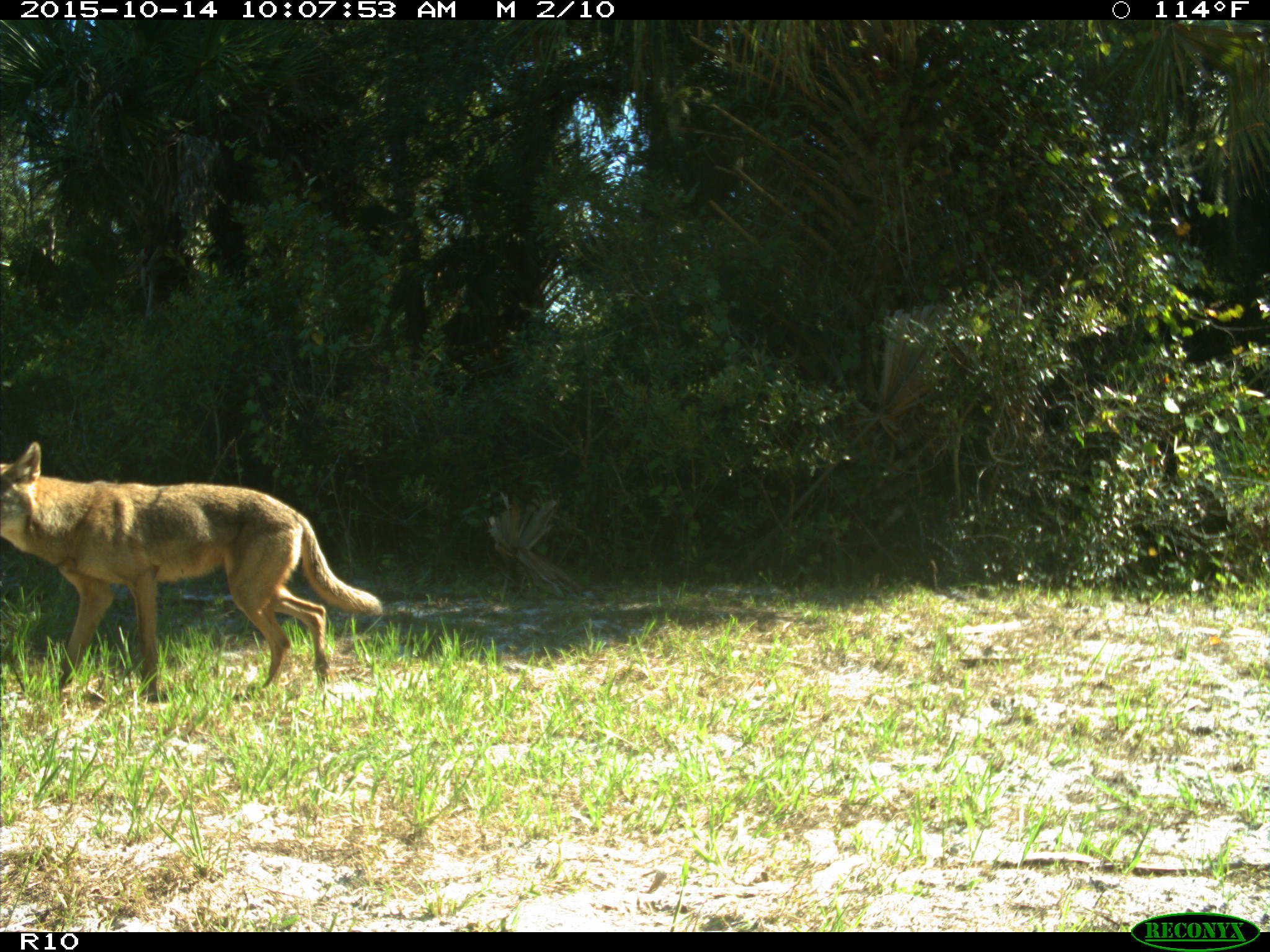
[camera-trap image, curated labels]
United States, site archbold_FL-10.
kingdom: Animalia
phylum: Chordata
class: Mammalia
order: Carnivora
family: Canidae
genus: Canis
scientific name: Canis latrans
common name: coyote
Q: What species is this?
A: Canis latrans (coyote).